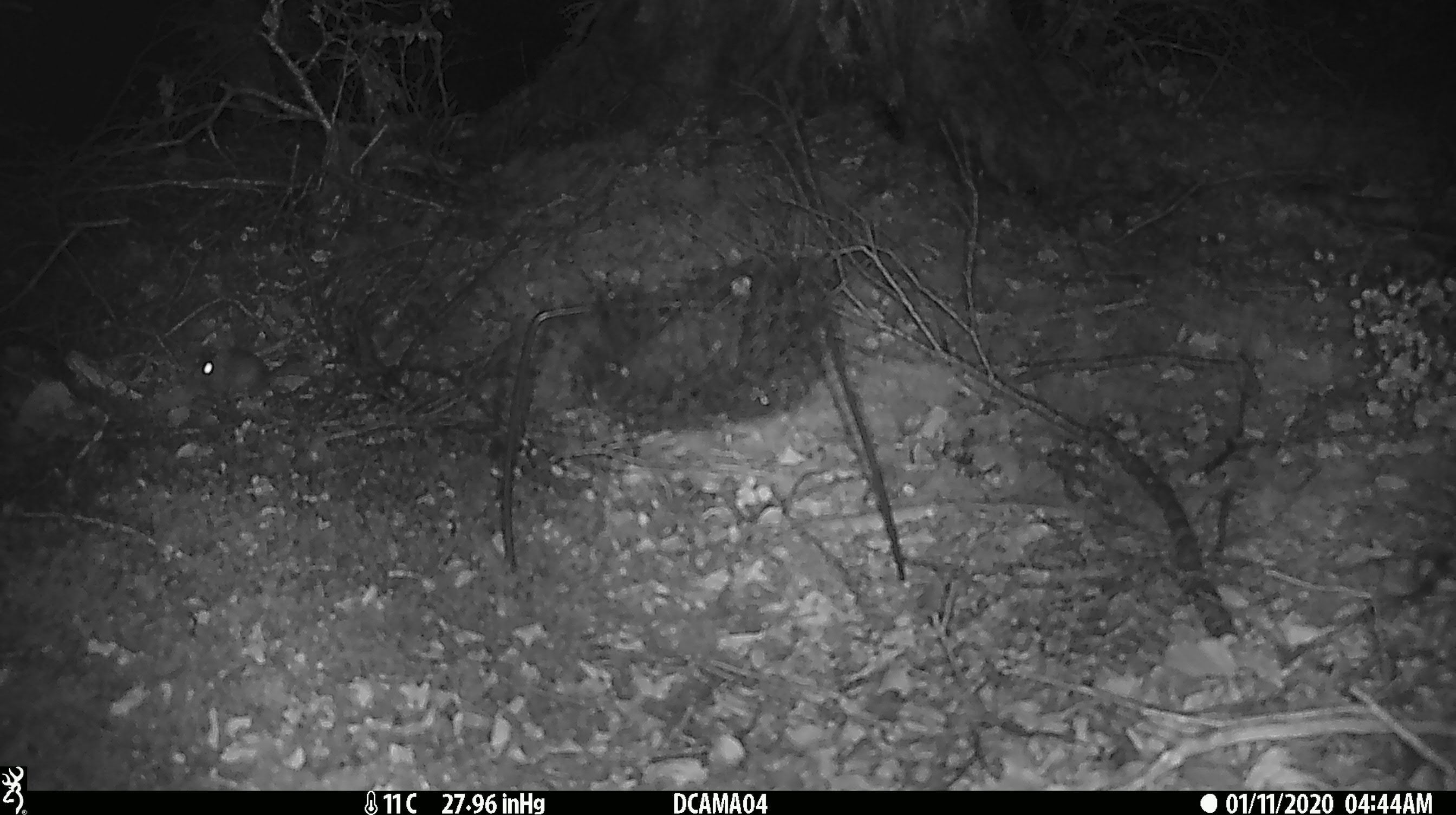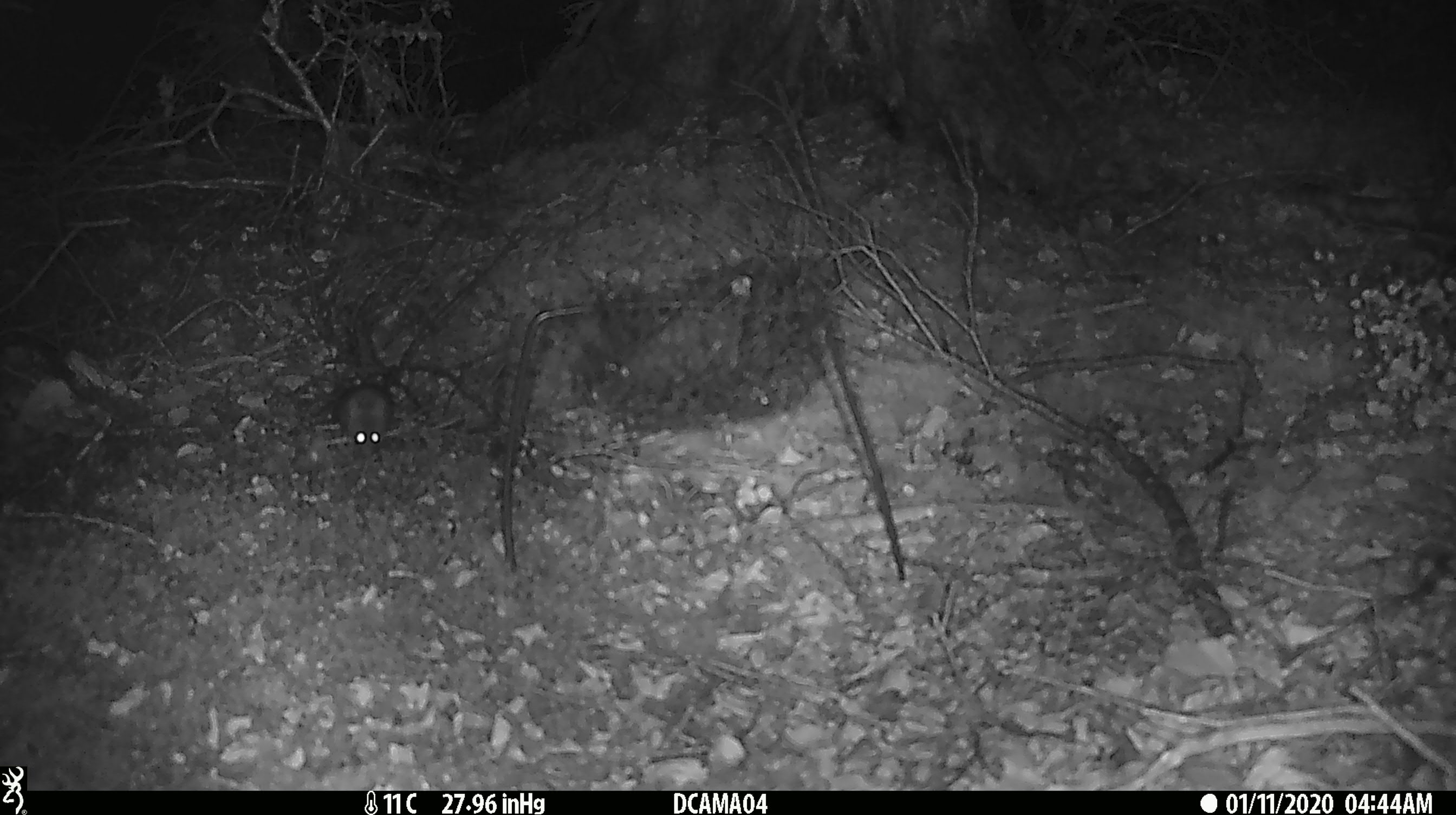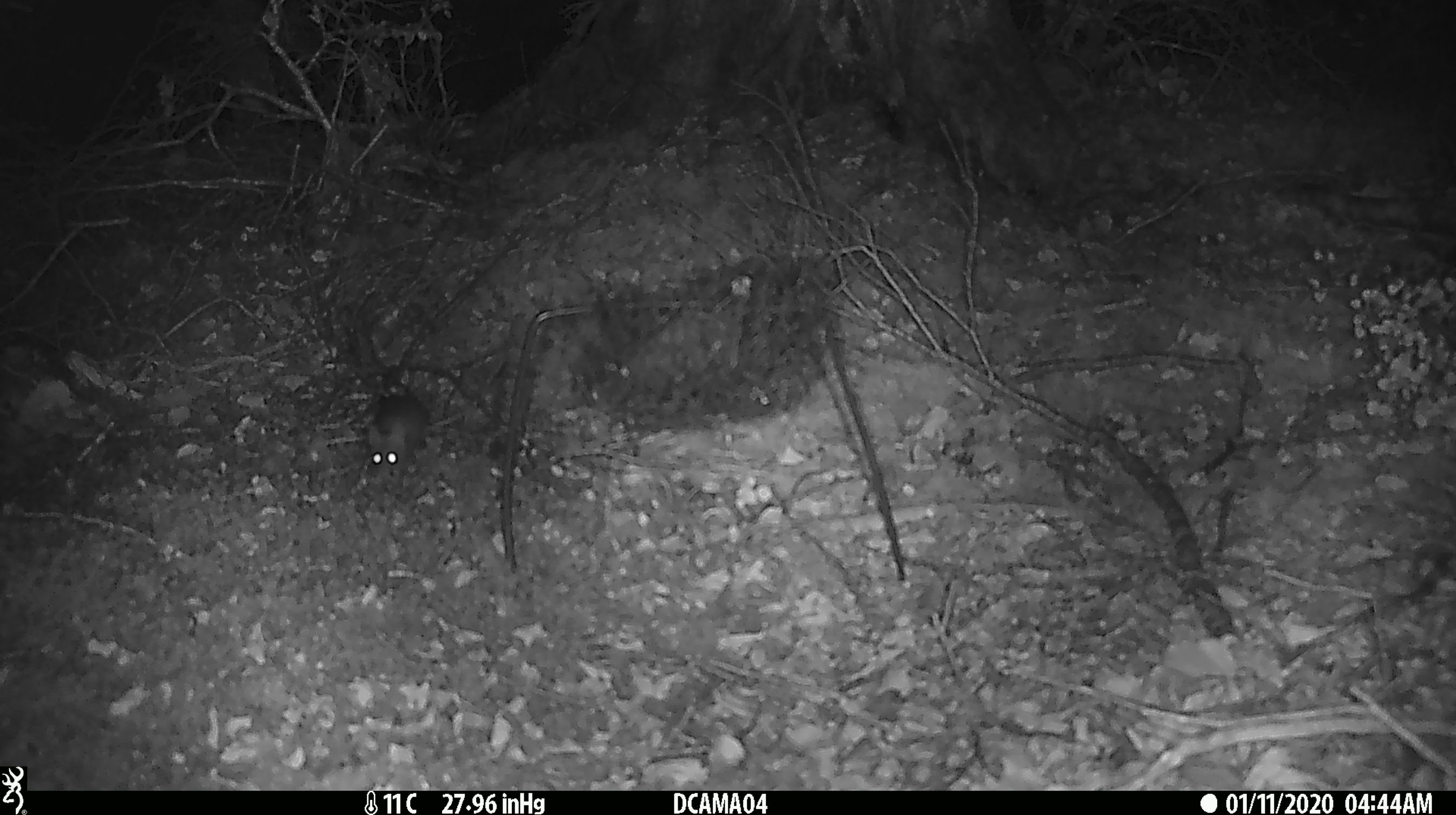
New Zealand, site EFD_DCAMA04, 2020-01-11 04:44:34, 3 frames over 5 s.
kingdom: Animalia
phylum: Chordata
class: Mammalia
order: Rodentia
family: Muridae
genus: Mus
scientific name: Mus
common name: mouse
Mouse (Mus).